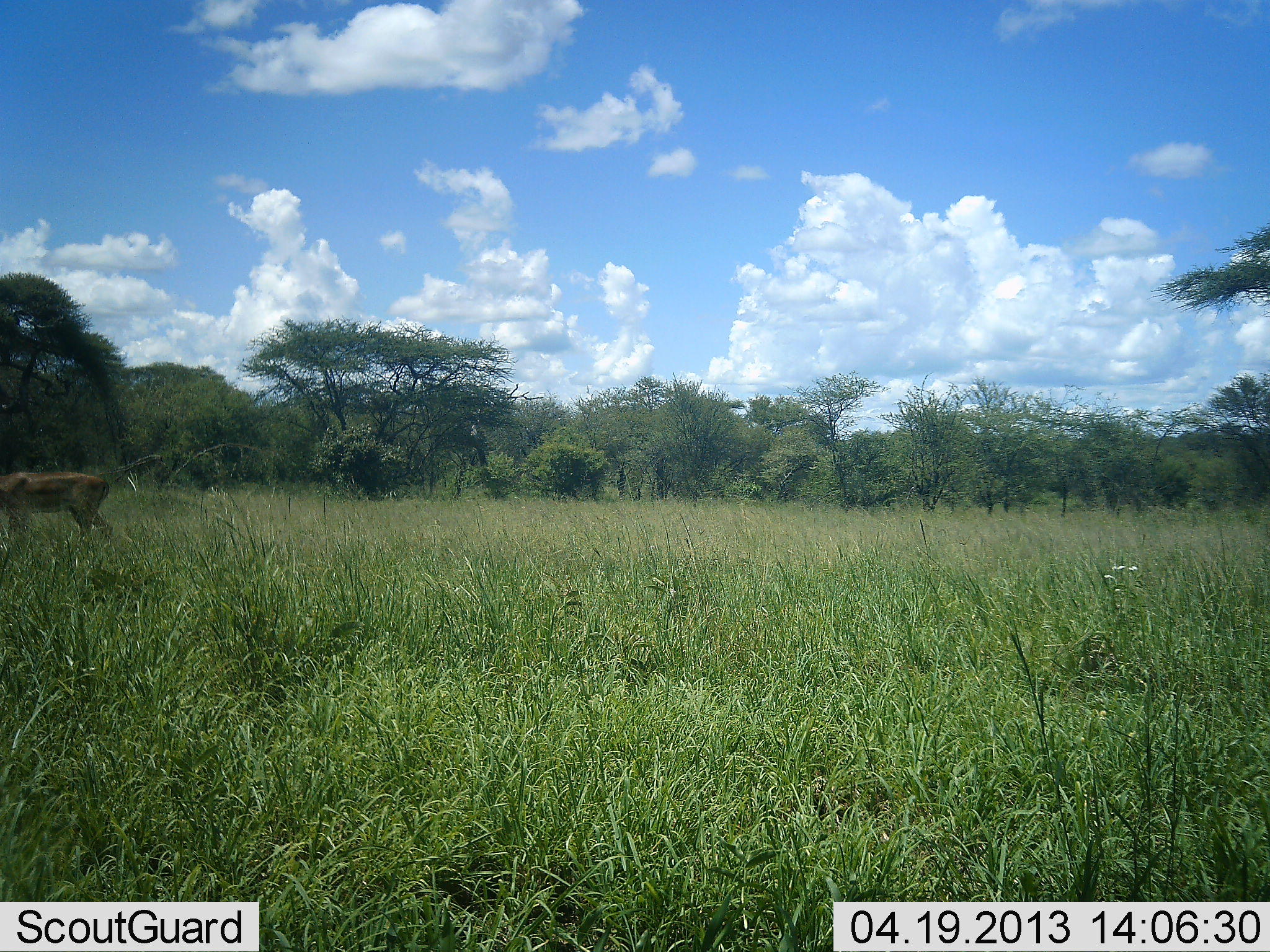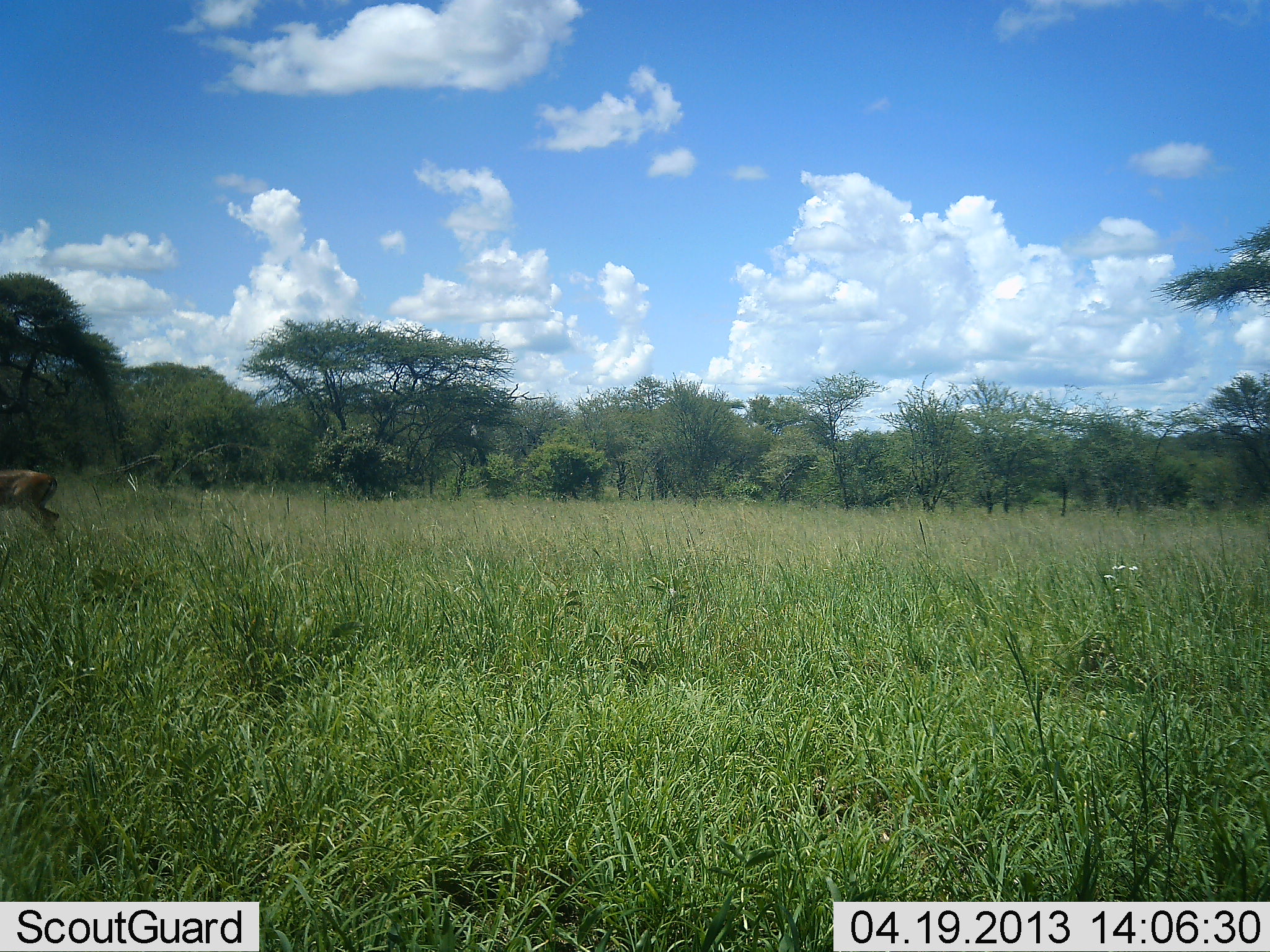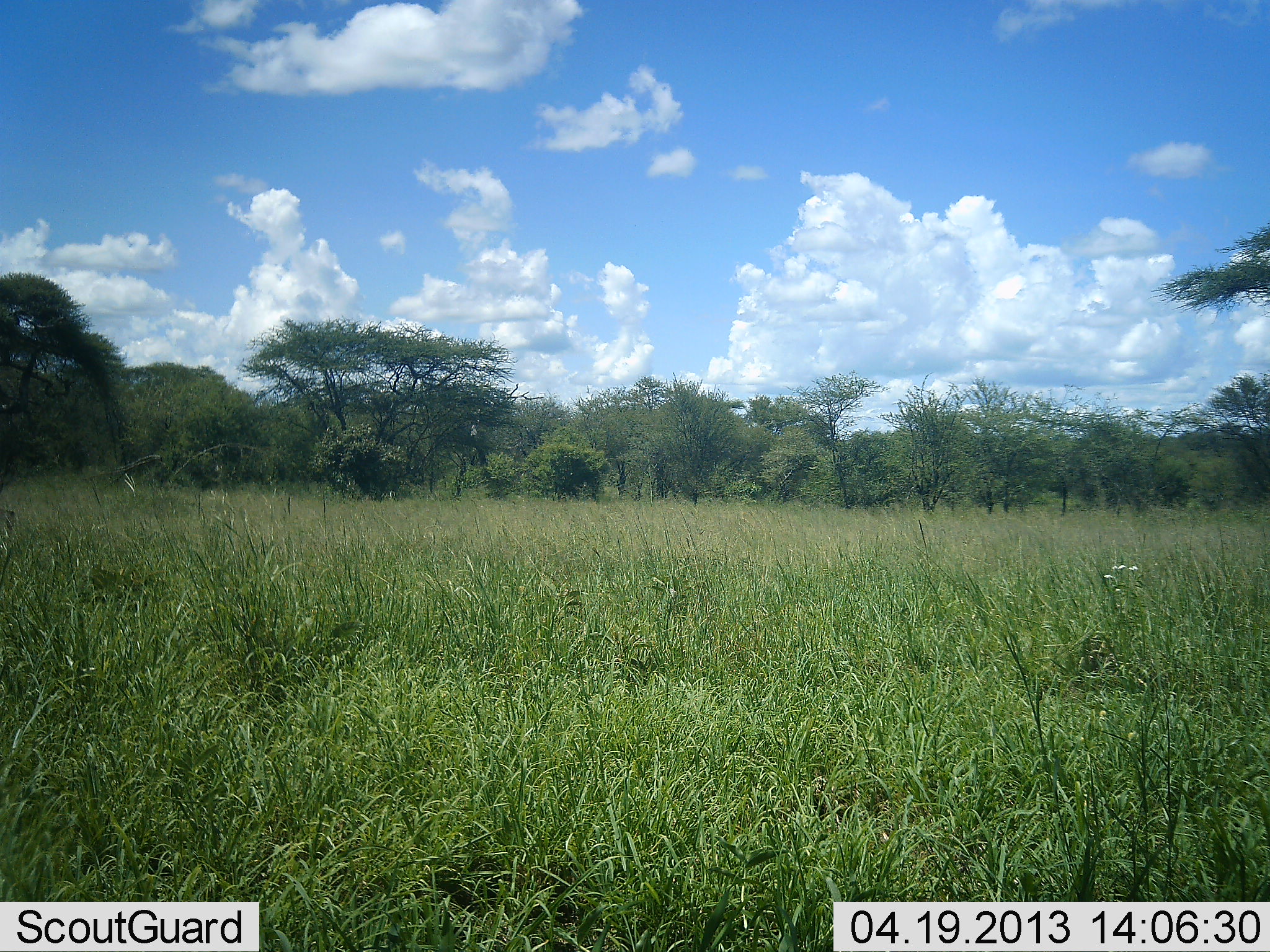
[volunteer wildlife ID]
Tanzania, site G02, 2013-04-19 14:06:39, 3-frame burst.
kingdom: Animalia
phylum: Chordata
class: Mammalia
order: Artiodactyla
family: Bovidae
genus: Aepyceros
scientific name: Aepyceros melampus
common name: impala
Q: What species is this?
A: Impala (Aepyceros melampus).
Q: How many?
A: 1.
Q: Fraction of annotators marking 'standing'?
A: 0%.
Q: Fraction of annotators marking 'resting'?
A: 0%.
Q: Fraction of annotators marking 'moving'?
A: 100%.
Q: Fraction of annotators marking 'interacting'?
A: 0%.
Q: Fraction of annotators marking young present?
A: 0%.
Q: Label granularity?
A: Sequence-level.